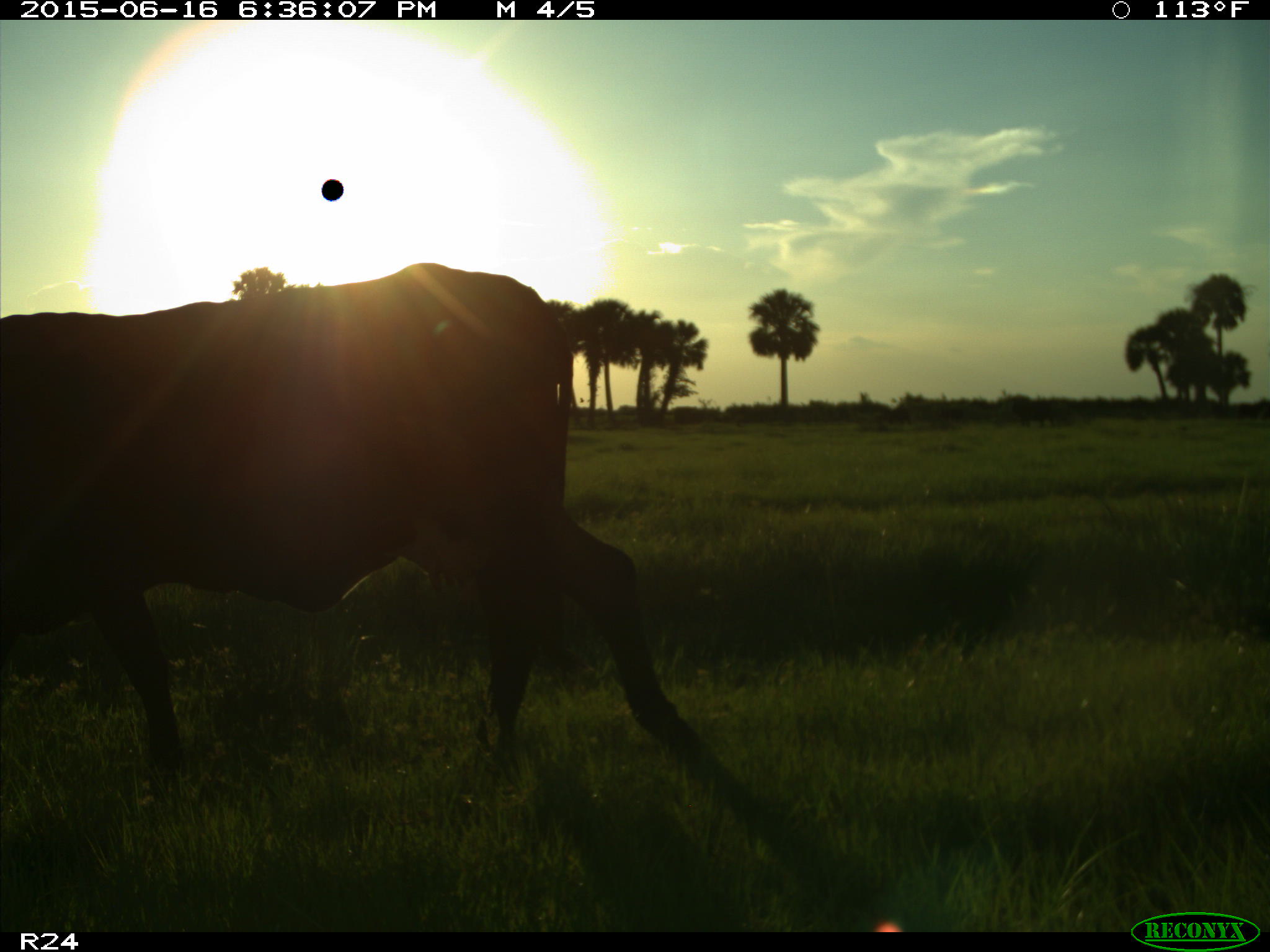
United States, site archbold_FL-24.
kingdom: Animalia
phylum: Chordata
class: Mammalia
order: Artiodactyla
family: Bovidae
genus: Bos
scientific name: Bos taurus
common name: domestic cow